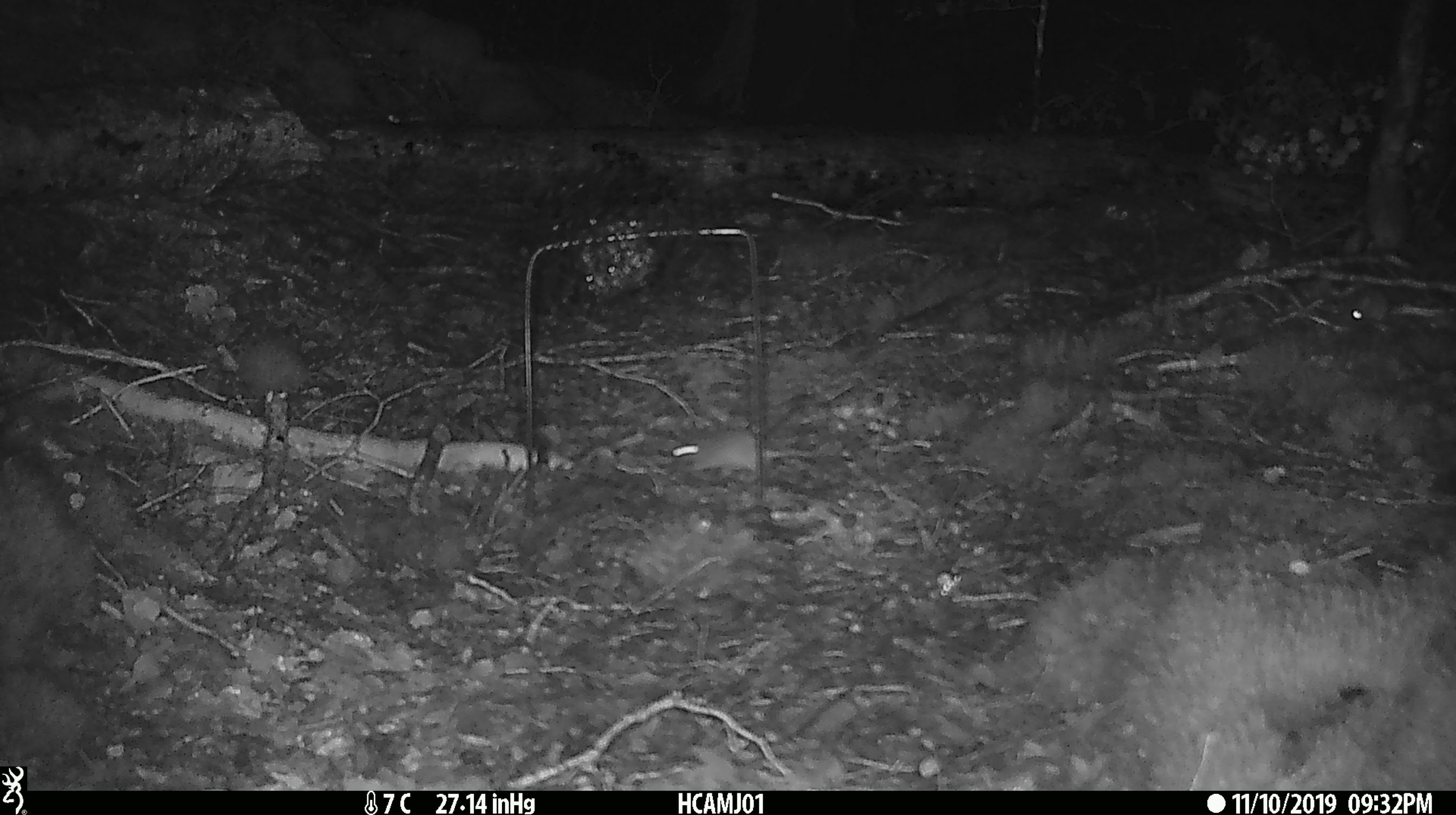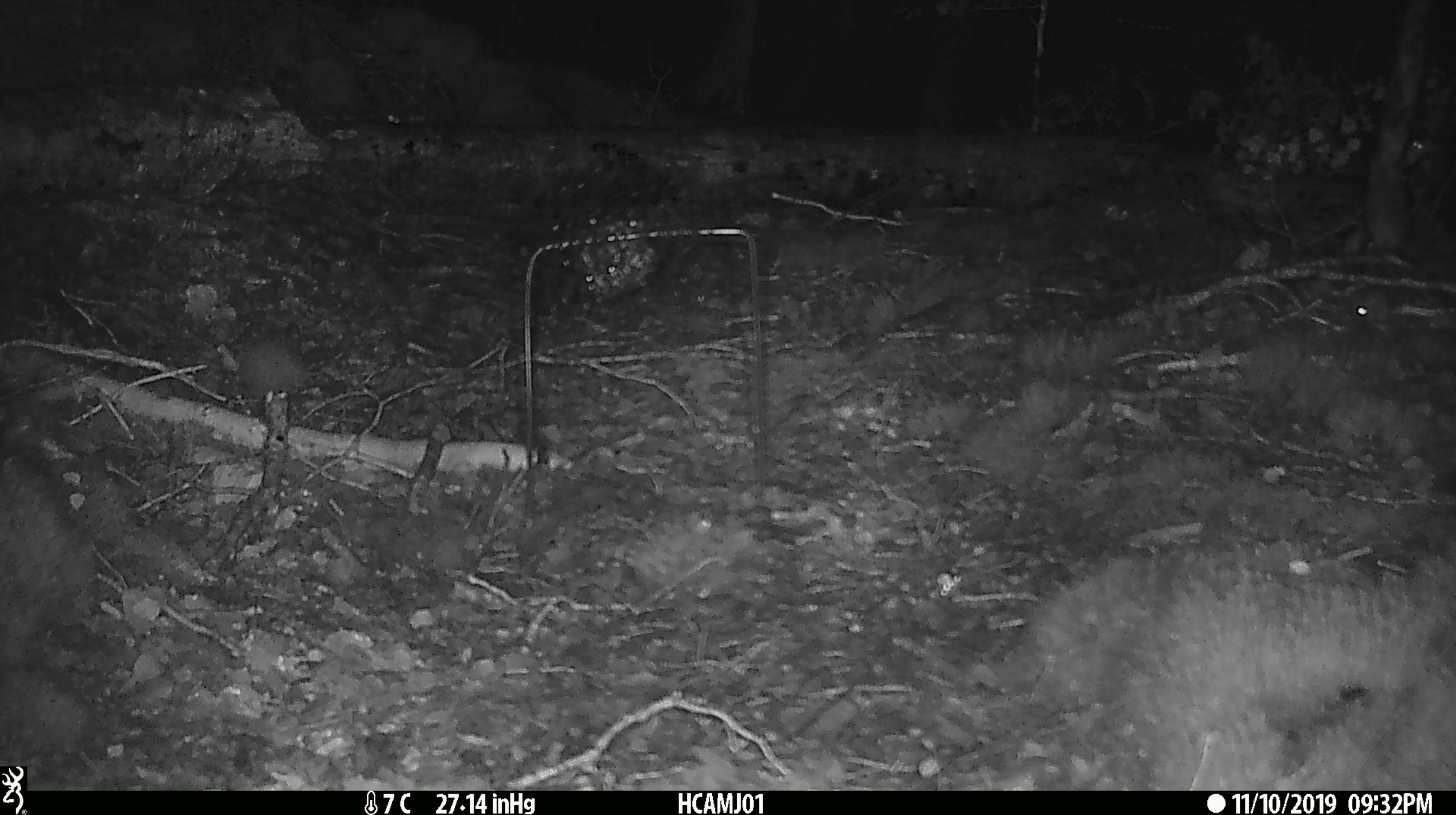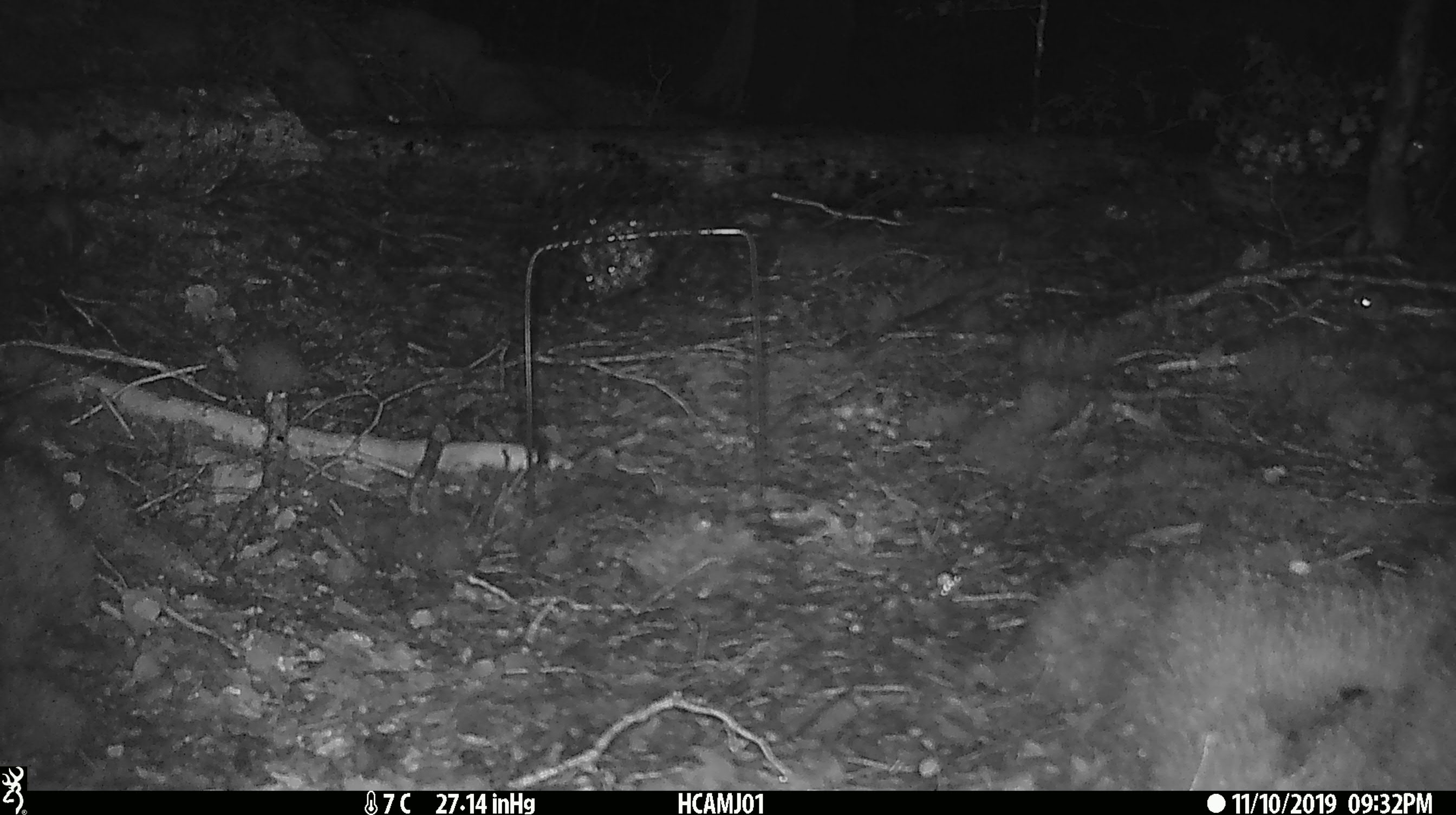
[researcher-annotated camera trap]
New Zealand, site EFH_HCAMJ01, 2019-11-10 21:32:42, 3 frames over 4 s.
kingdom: Animalia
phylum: Chordata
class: Mammalia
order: Rodentia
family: Muridae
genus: Mus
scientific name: Mus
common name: mouse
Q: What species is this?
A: Mouse (Mus).